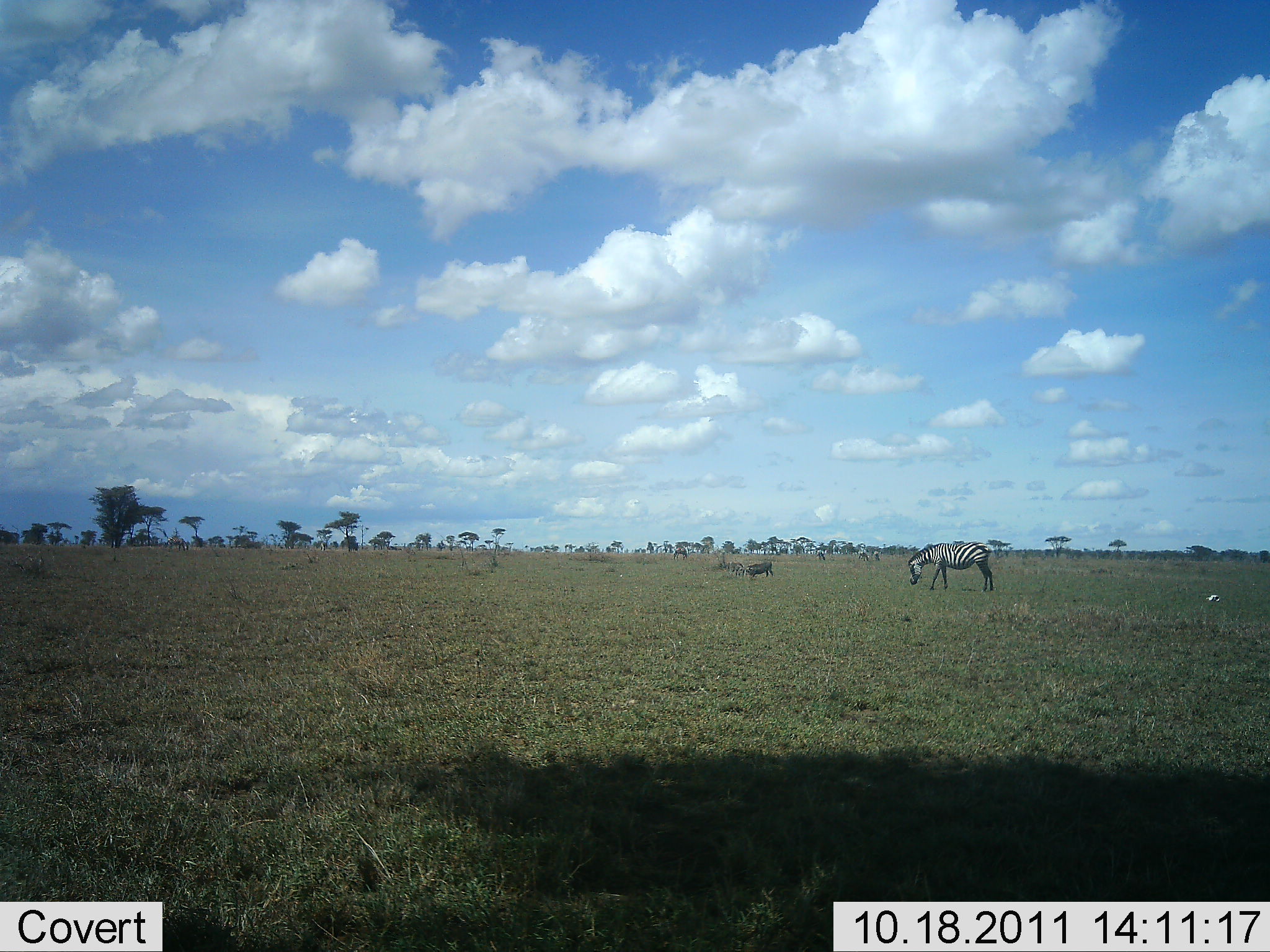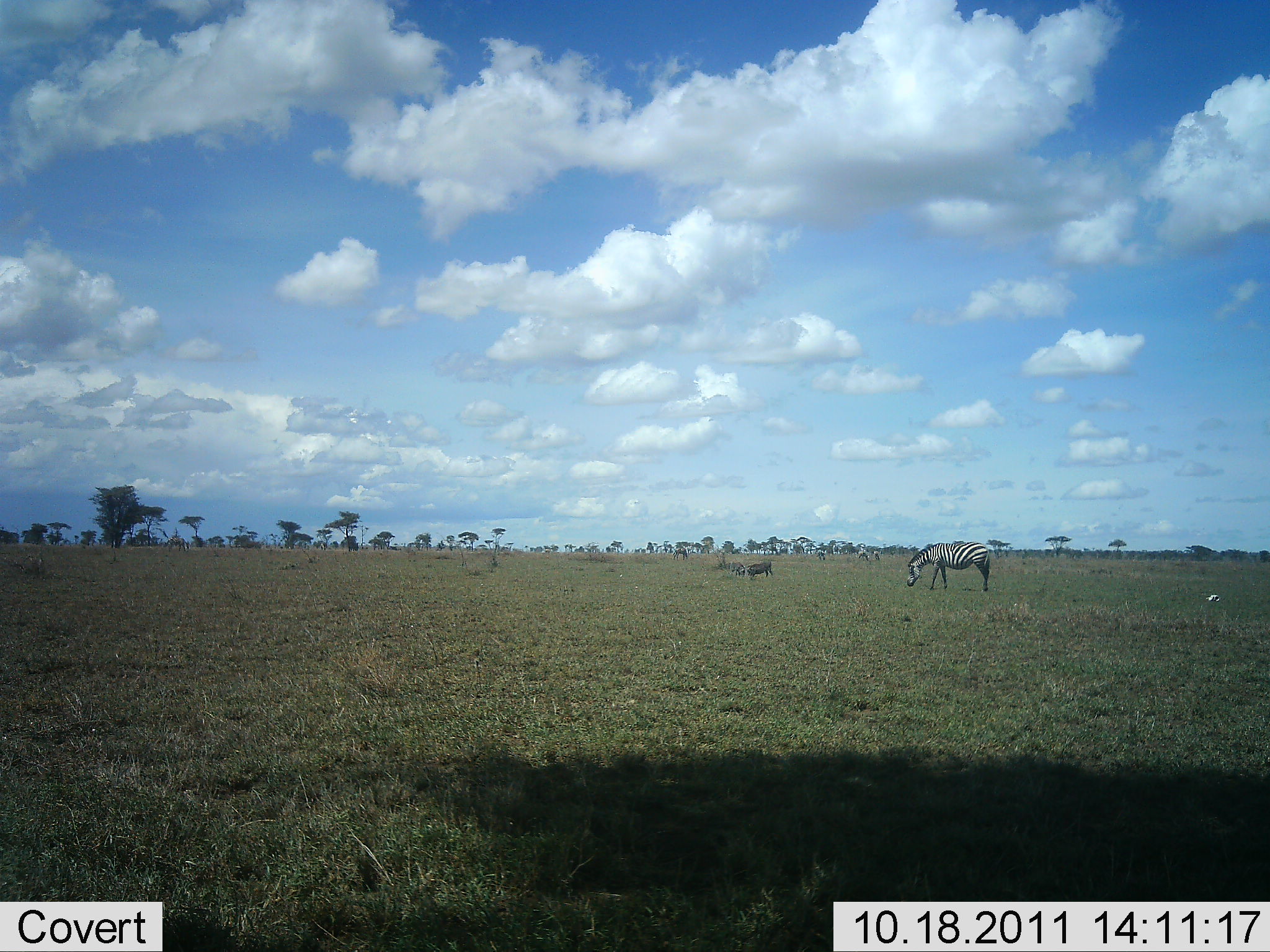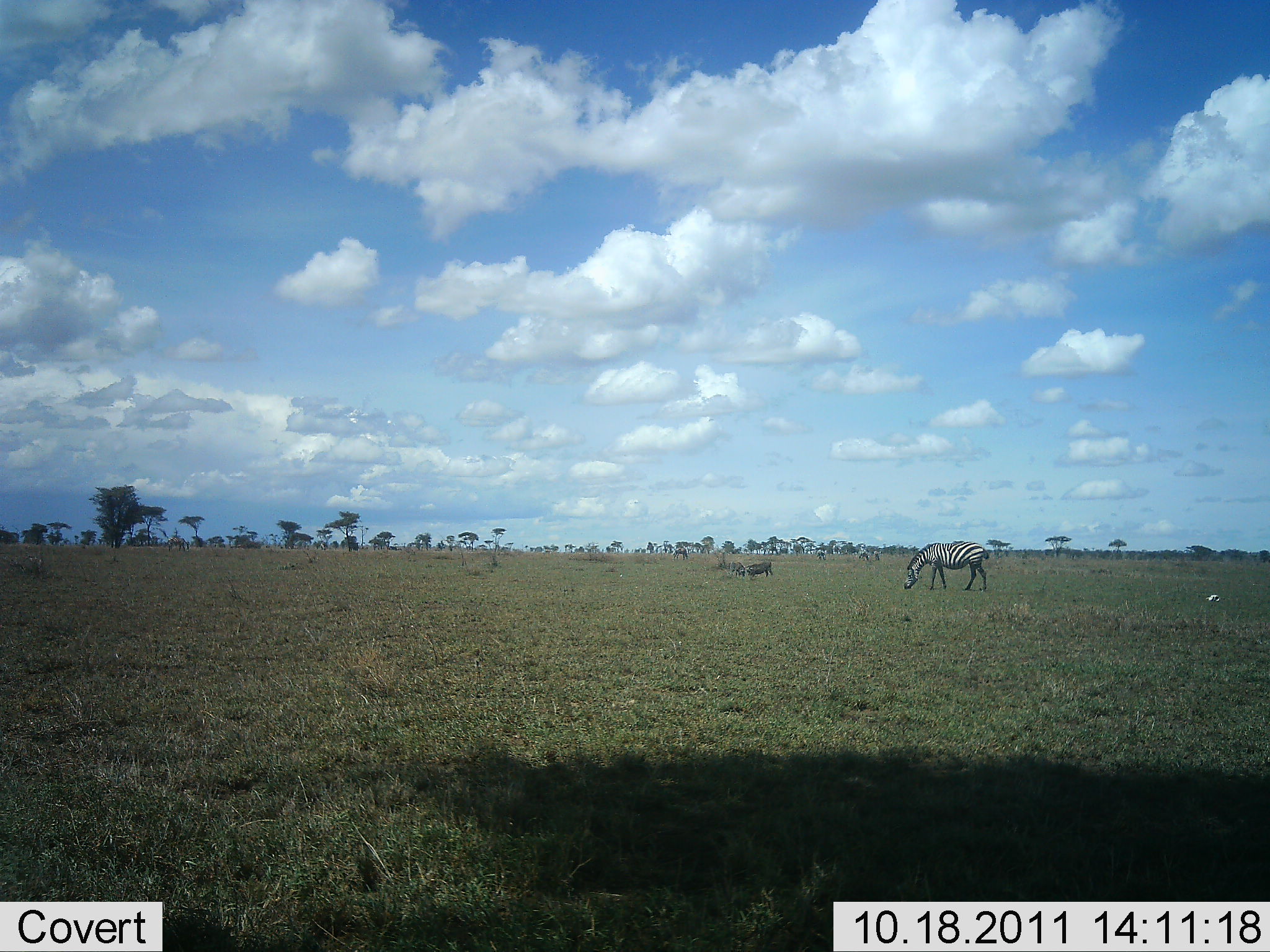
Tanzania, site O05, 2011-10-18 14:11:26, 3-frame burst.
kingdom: Animalia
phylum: Chordata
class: Mammalia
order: Perissodactyla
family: Equidae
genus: Equus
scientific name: Equus quagga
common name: plains zebra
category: zebra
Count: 2.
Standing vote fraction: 45%.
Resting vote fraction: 0%.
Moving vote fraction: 9%.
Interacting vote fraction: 0%.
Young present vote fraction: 0%.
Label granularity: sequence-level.